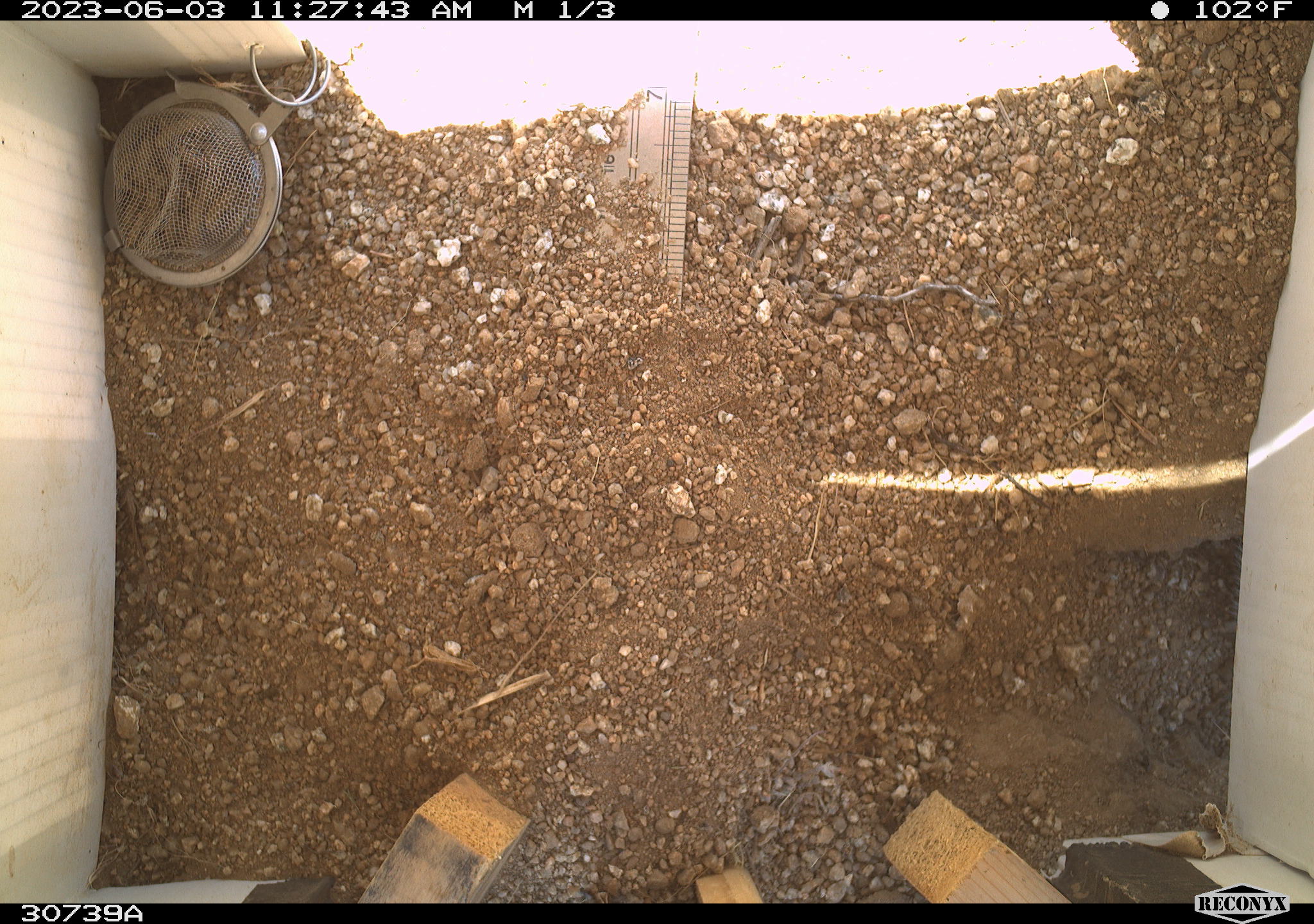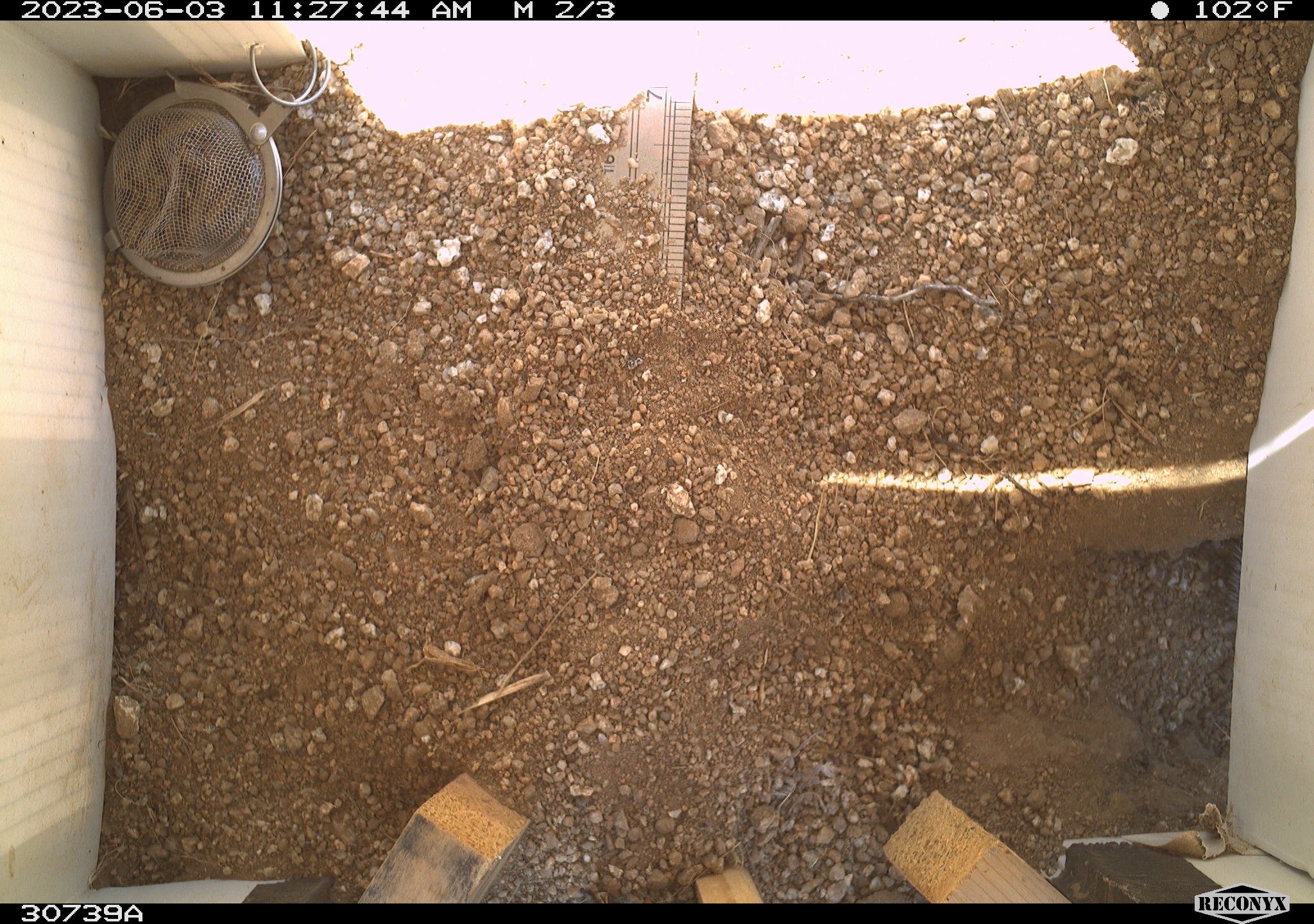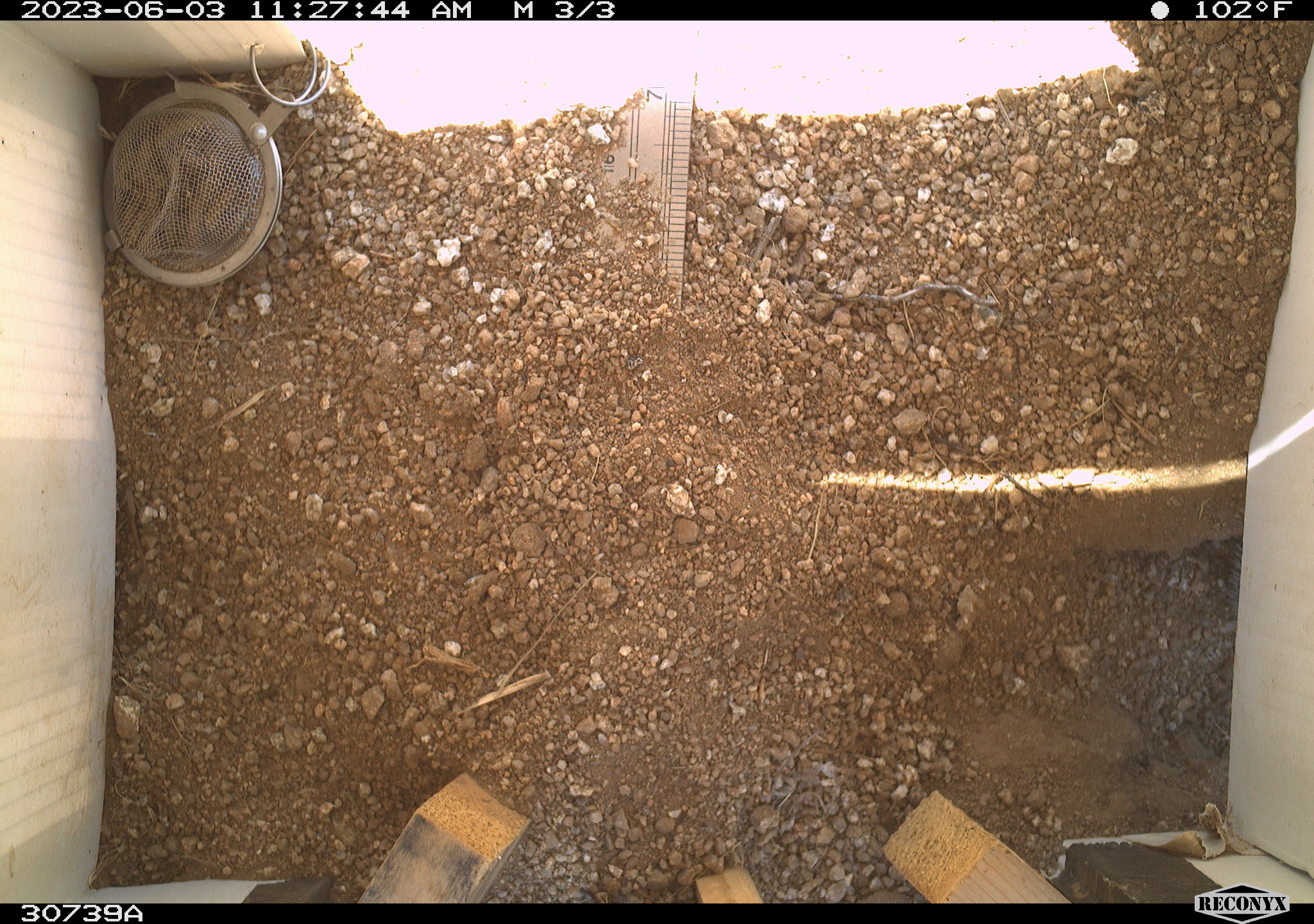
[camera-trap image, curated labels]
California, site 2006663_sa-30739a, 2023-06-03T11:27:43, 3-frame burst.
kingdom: Animalia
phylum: Chordata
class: Mammalia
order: Rodentia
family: Sciuridae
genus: Ammospermophilus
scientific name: Ammospermophilus leucurus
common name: white-tailed antelope squirrel